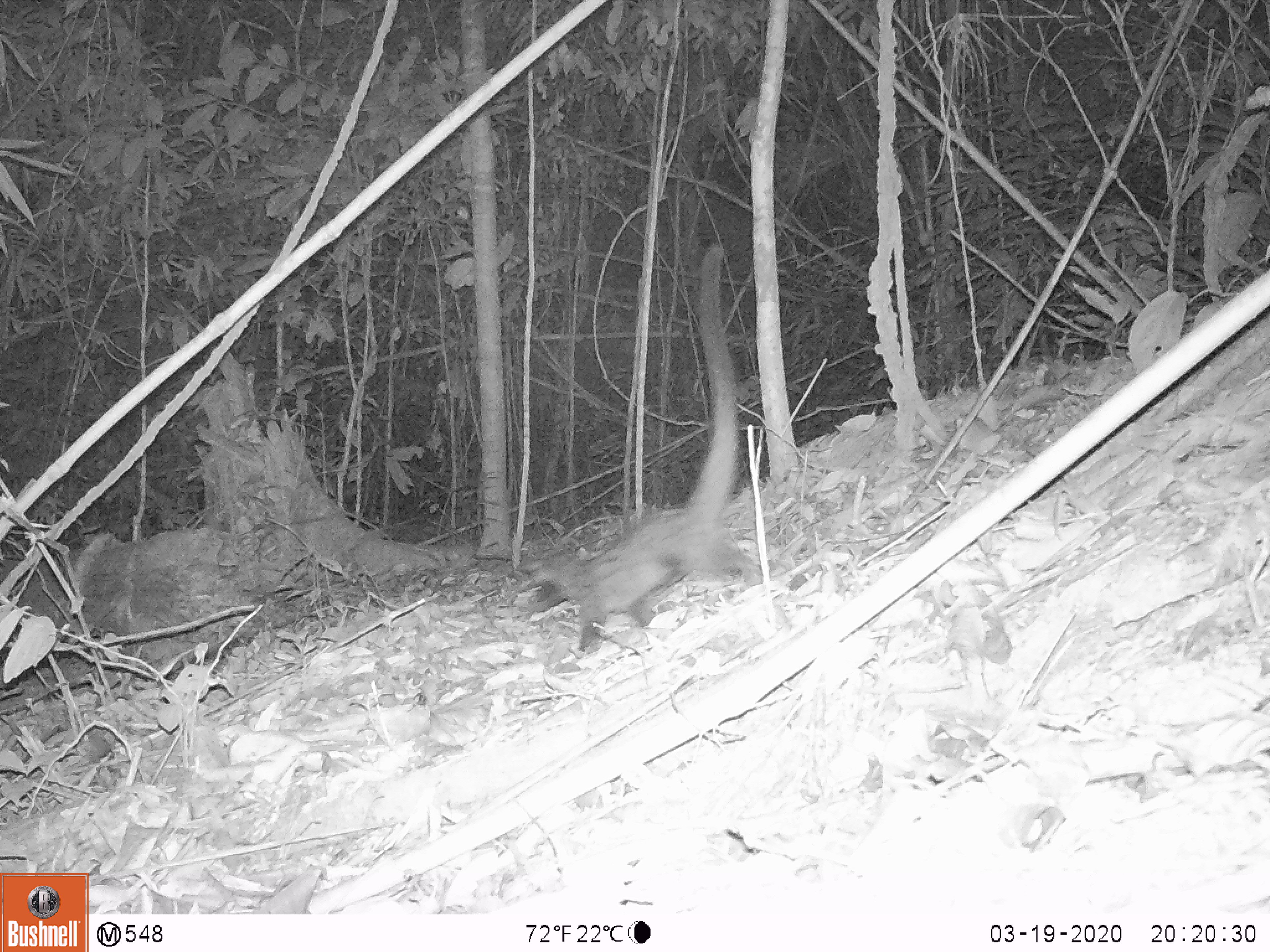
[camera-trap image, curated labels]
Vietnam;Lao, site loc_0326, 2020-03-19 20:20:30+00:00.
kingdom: Animalia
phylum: Chordata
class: Mammalia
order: Carnivora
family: Viverridae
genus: Paradoxurus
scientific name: Paradoxurus hermaphroditus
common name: common palm civet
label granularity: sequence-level